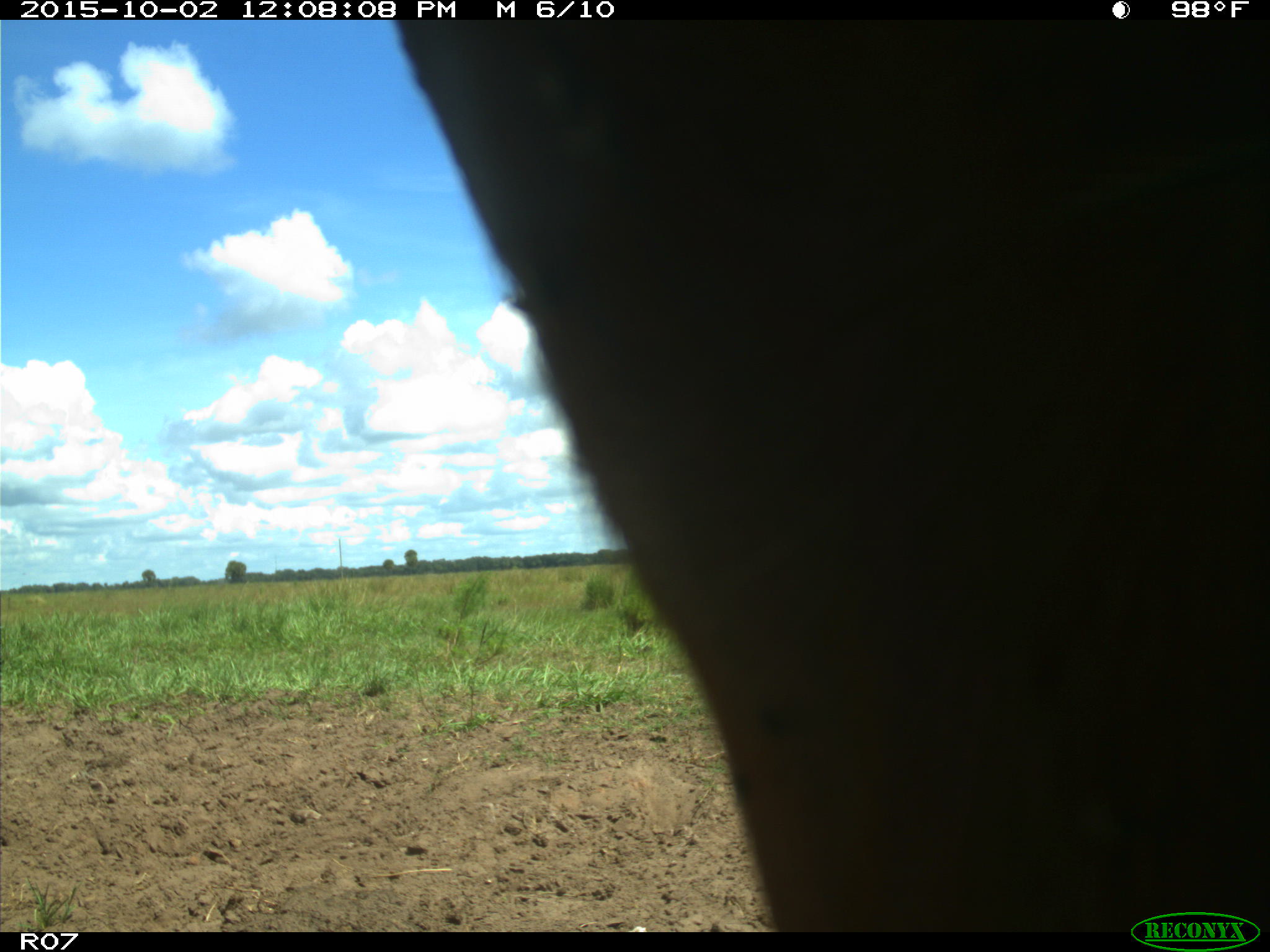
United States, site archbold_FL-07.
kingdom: Animalia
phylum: Chordata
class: Mammalia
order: Artiodactyla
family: Bovidae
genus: Bos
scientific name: Bos taurus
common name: domestic cow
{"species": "Bos taurus (domestic cow)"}